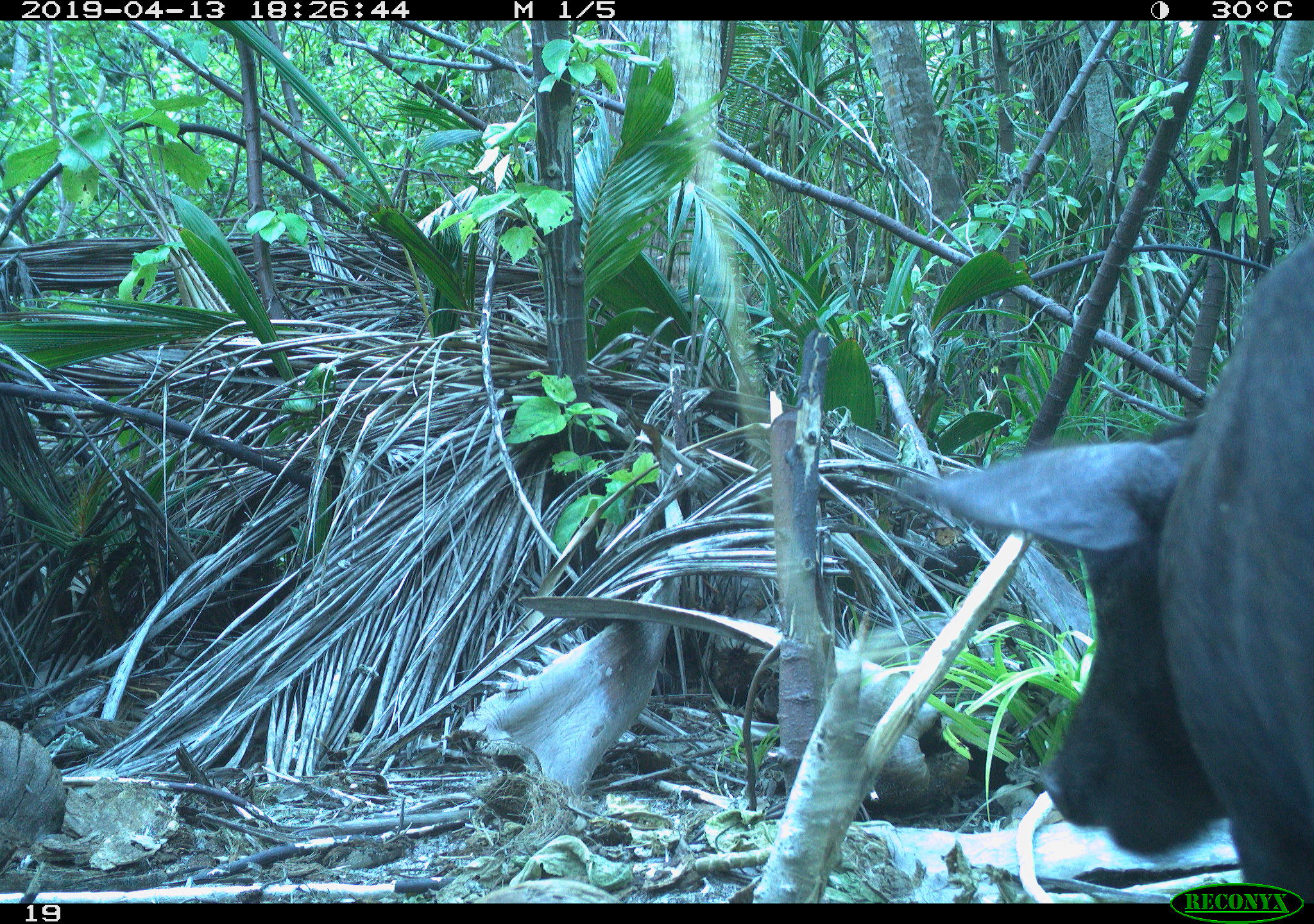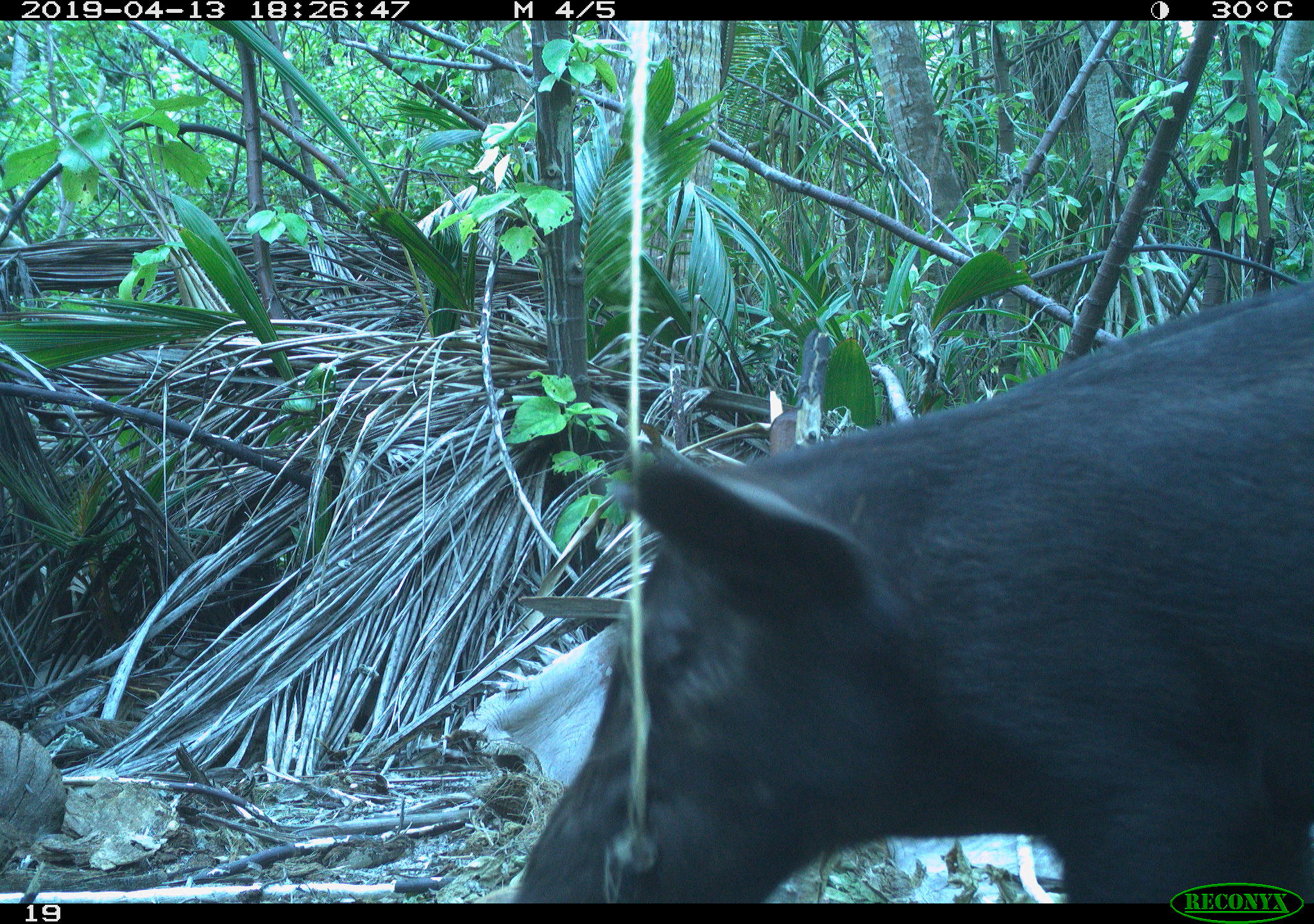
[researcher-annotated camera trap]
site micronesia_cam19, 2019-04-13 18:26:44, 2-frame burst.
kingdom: Animalia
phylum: Chordata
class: Mammalia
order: Artiodactyla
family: Suidae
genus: Sus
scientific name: Sus scrofa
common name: pig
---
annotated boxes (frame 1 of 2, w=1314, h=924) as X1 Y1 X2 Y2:
pig: 862 196 1314 893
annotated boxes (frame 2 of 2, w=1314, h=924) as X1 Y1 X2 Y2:
pig: 490 260 1314 903